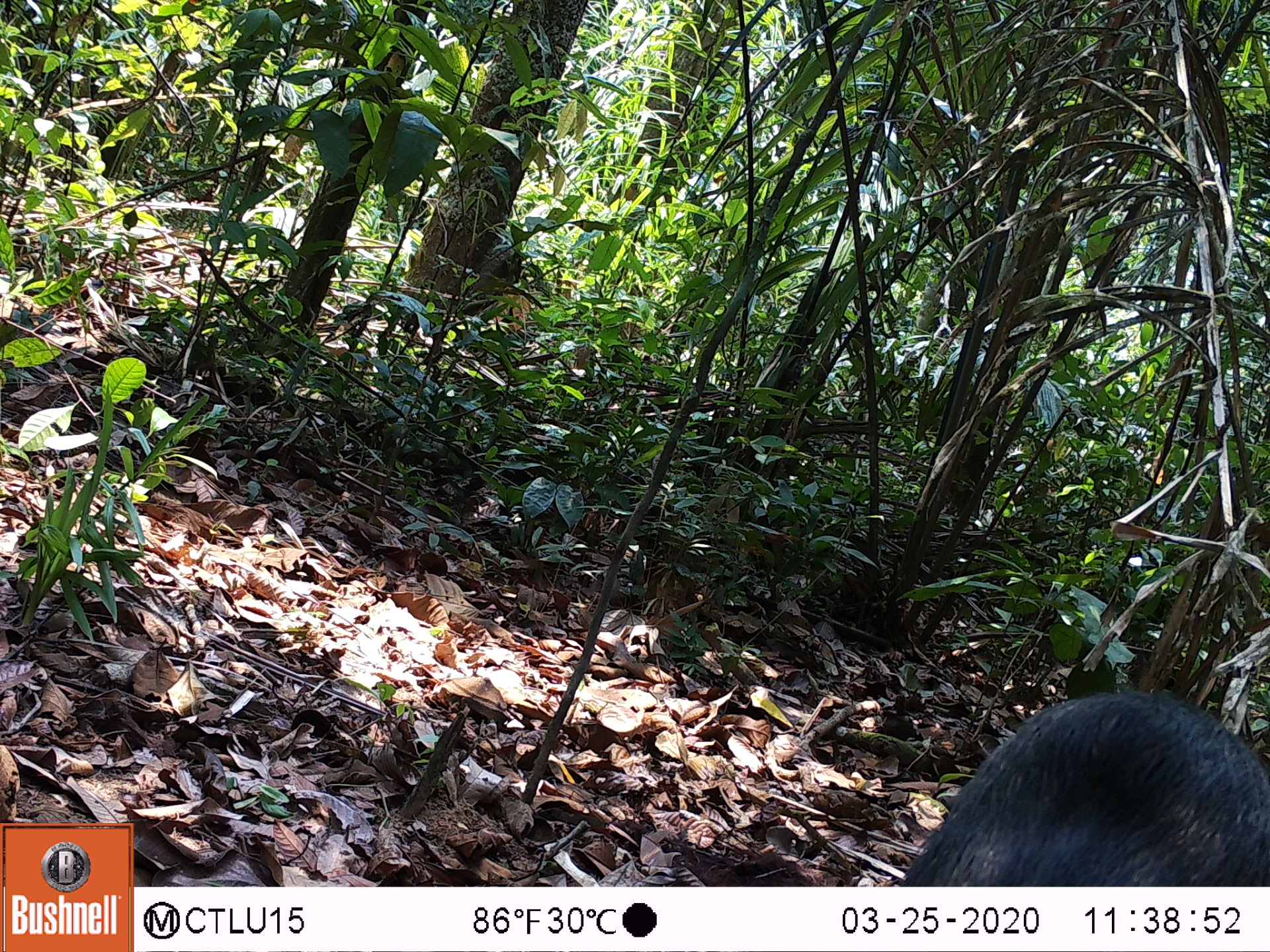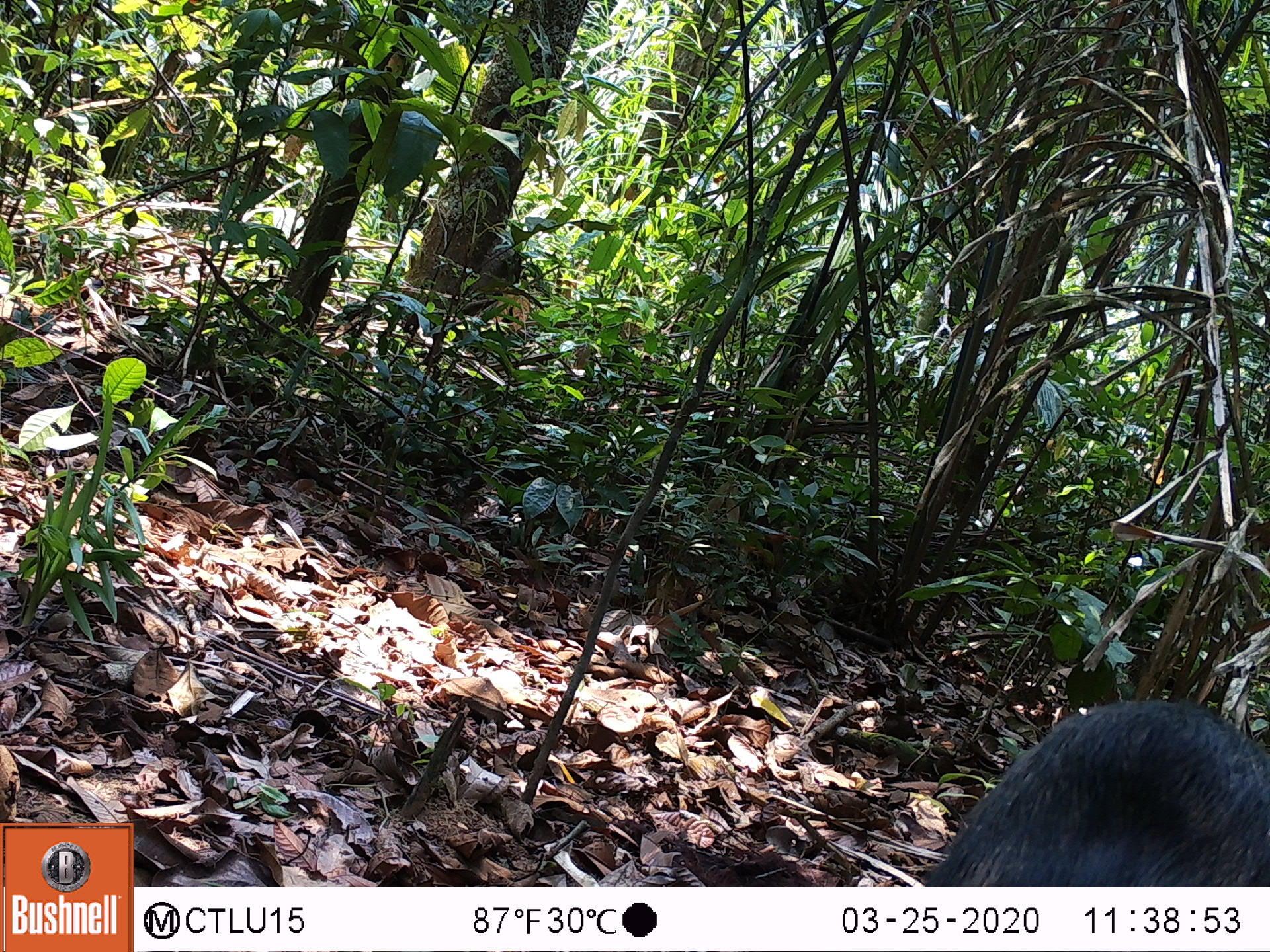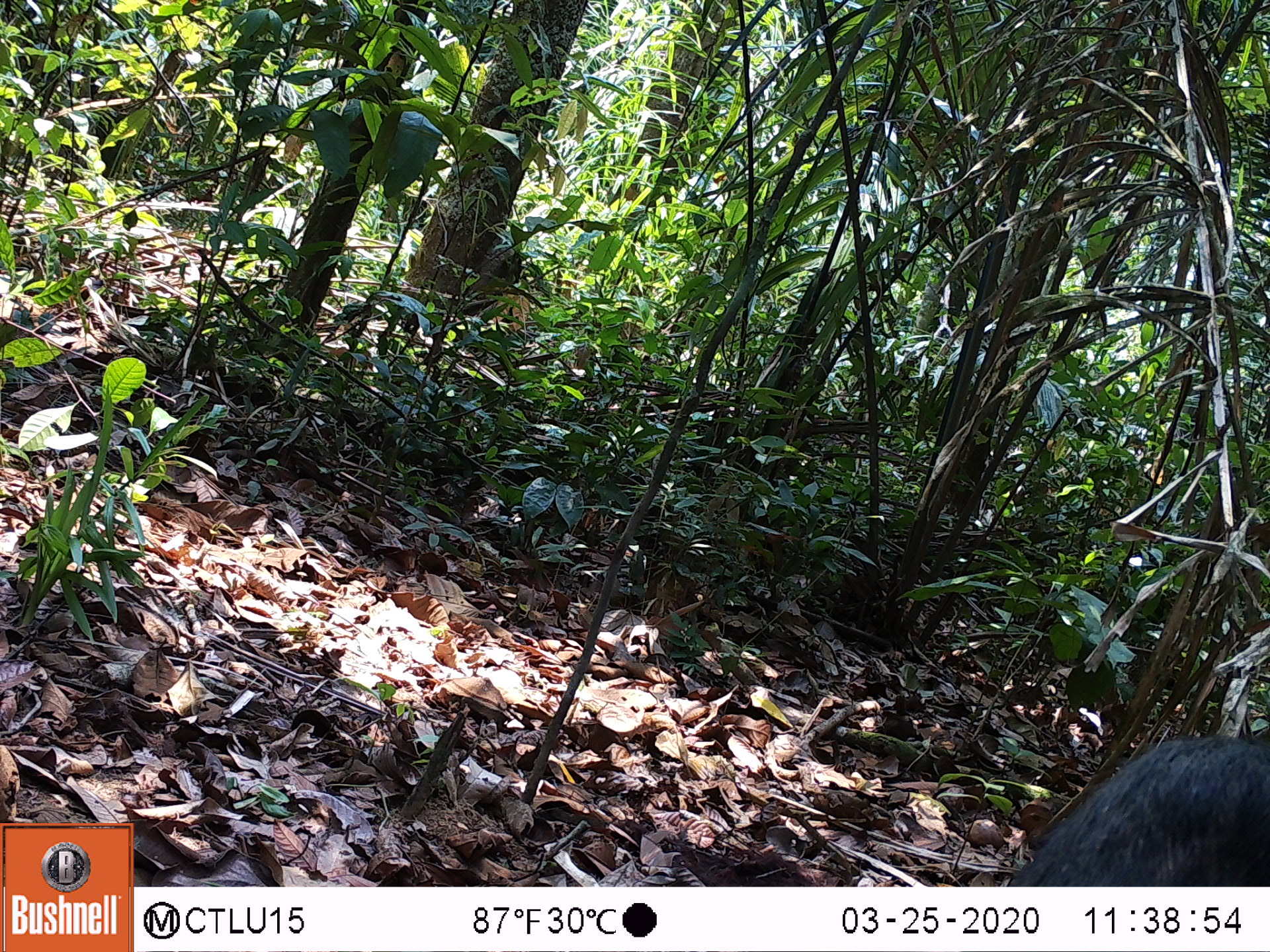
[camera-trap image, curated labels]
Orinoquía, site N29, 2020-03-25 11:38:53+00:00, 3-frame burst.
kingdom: Animalia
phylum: Chordata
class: Mammalia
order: Artiodactyla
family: Tayassuidae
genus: Pecari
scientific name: Pecari tajacu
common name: collared peccary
Collared peccary (Pecari tajacu).